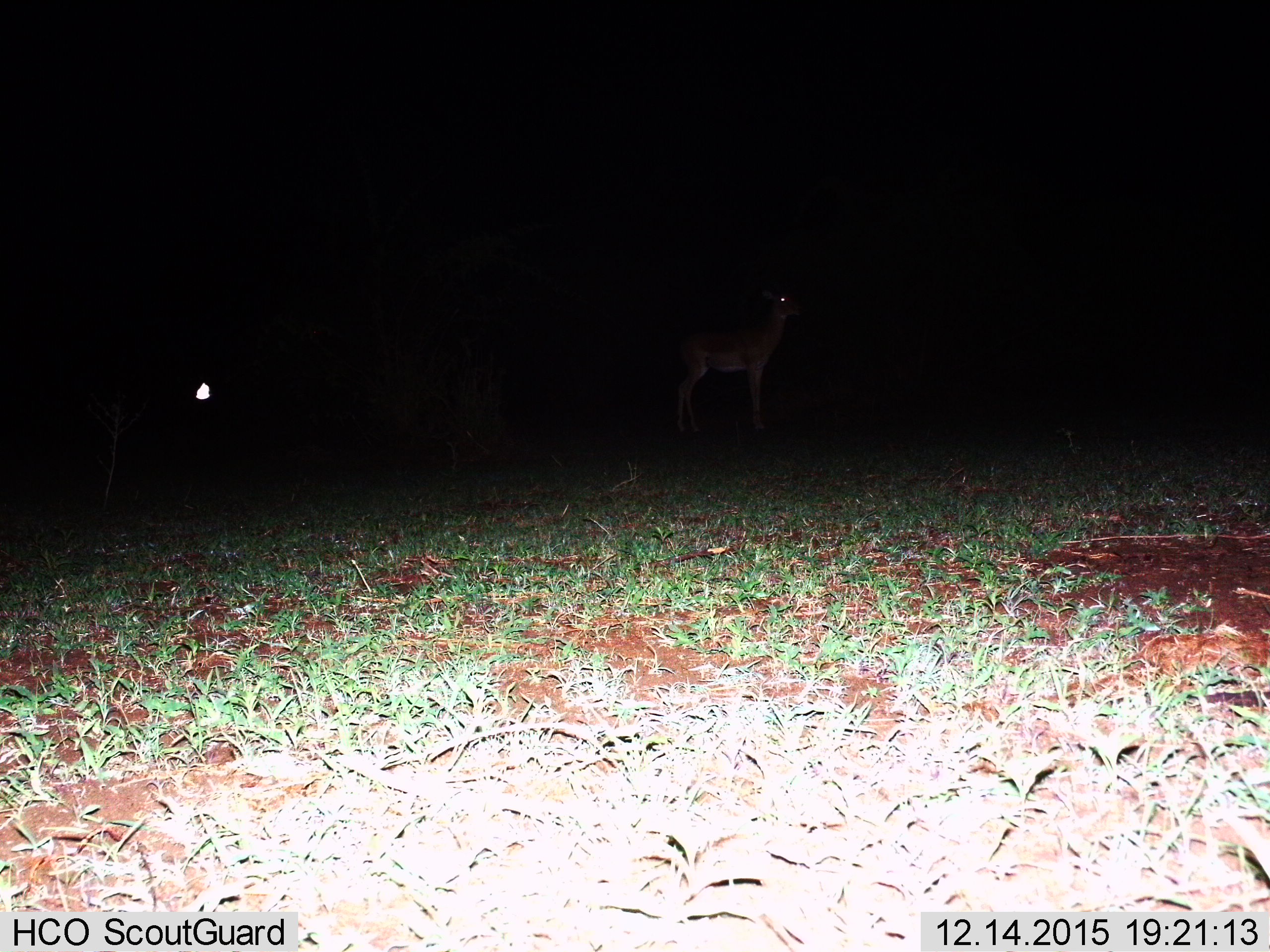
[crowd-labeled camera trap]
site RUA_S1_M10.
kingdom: Animalia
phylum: Chordata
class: Mammalia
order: Artiodactyla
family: Bovidae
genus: Aepyceros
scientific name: Aepyceros melampus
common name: impala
Impala (Aepyceros melampus), count 1. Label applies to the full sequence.